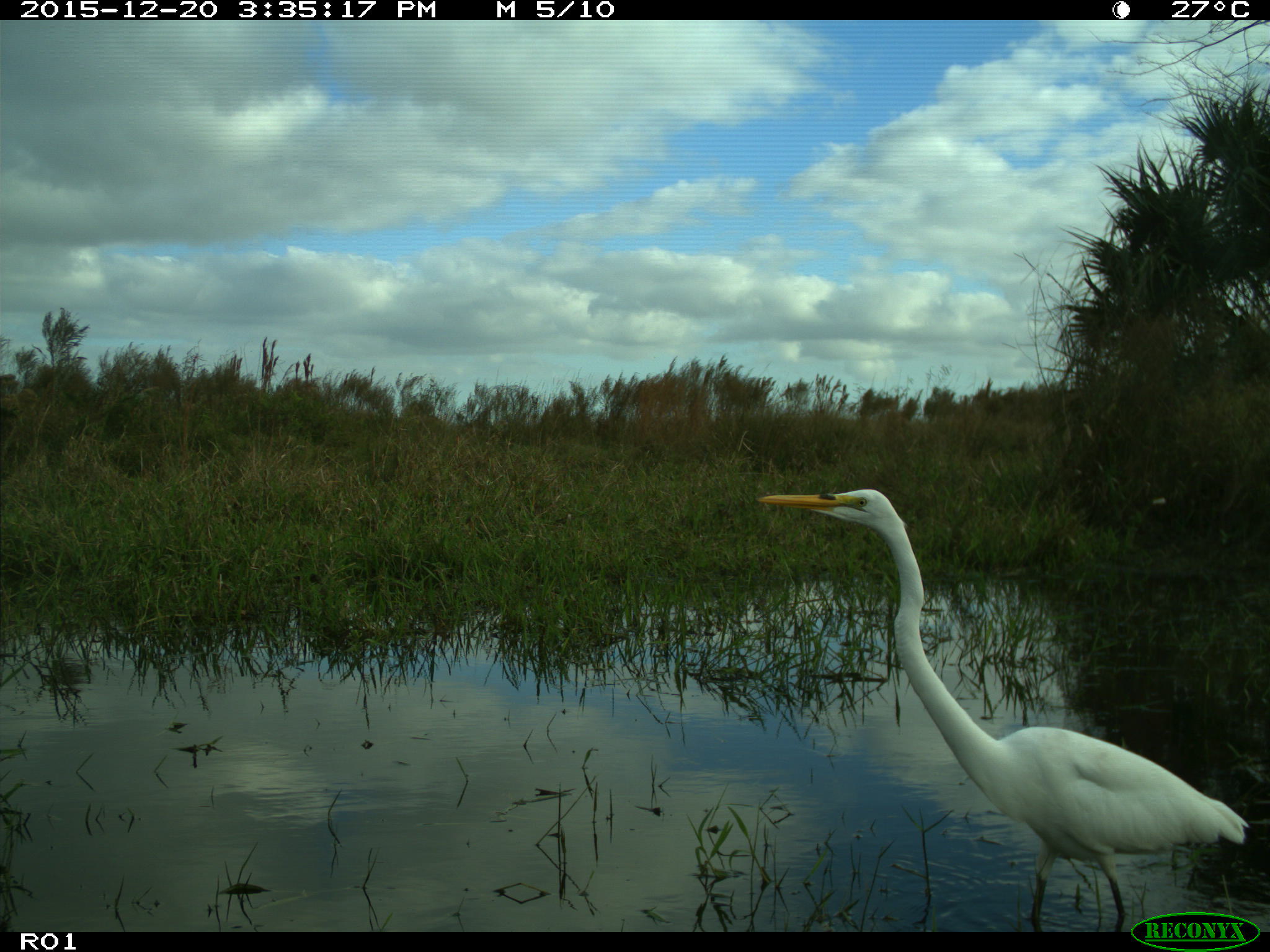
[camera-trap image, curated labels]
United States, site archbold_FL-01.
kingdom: Animalia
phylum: Chordata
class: Aves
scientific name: Aves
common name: birds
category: unidentified bird